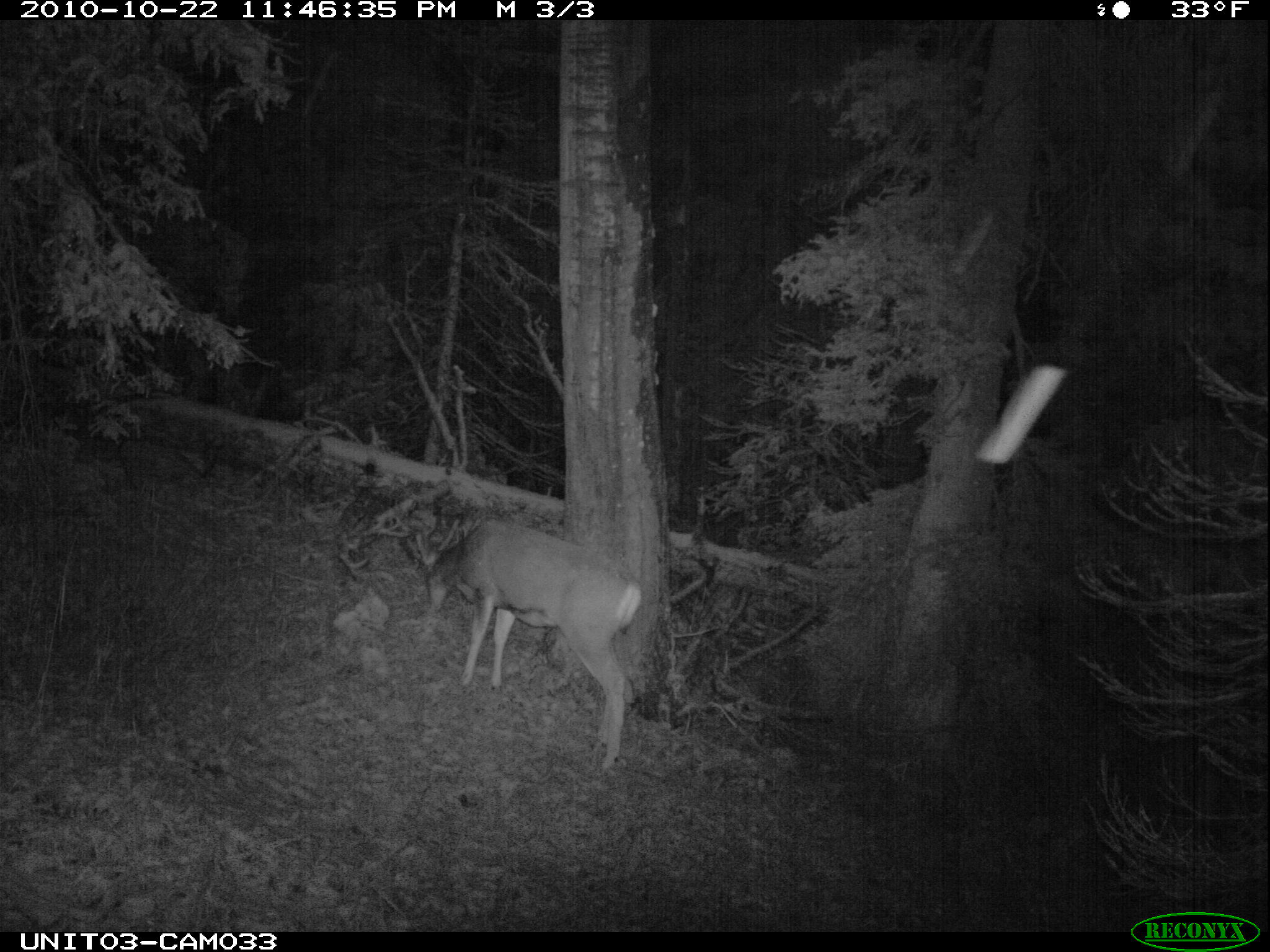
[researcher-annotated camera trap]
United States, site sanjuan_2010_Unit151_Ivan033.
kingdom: Animalia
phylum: Chordata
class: Mammalia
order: Artiodactyla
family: Cervidae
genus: Odocoileus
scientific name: Odocoileus hemionus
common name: mule deer